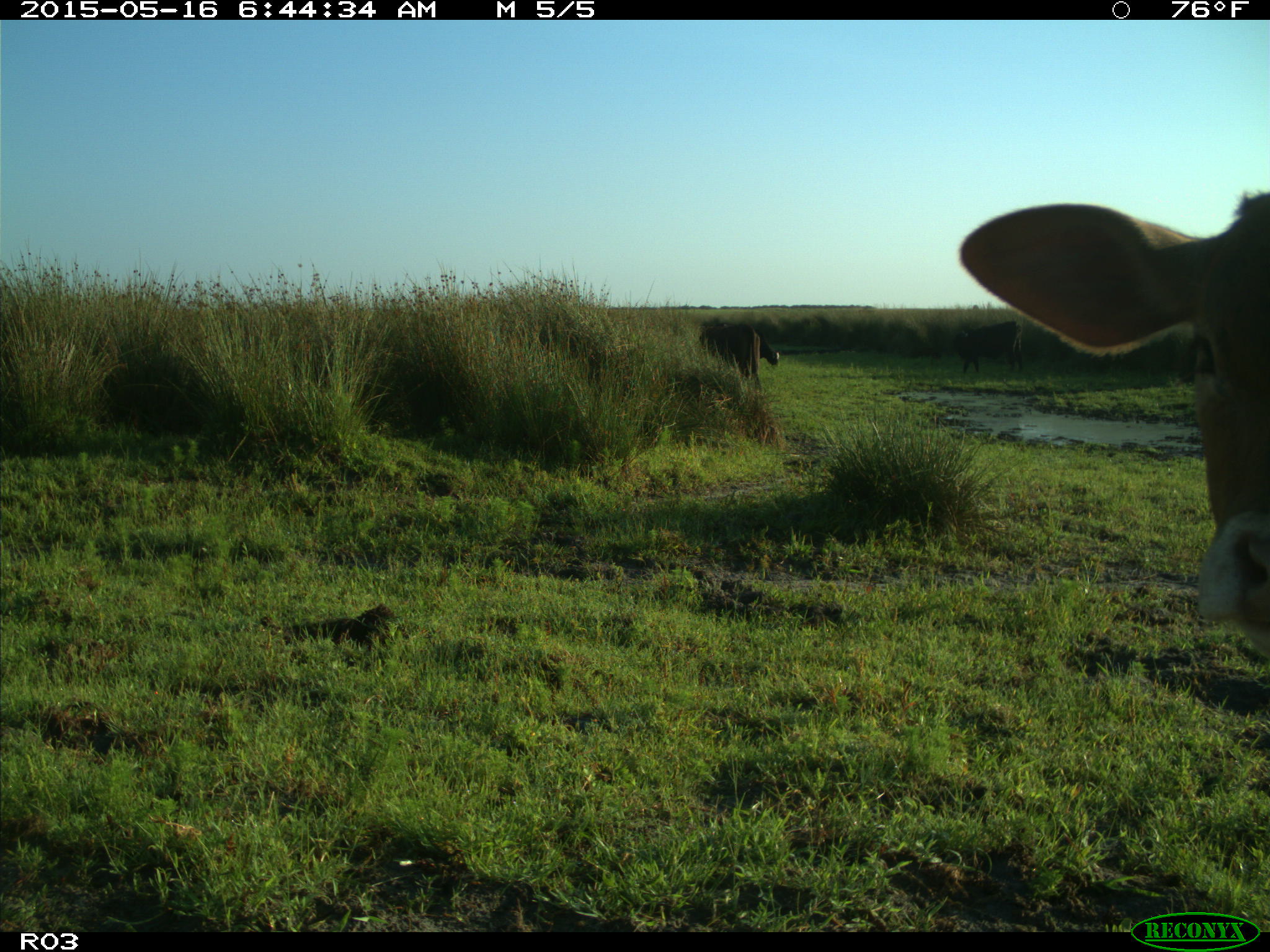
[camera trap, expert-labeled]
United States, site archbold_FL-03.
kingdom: Animalia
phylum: Chordata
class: Mammalia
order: Artiodactyla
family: Bovidae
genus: Bos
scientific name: Bos taurus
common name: domestic cow